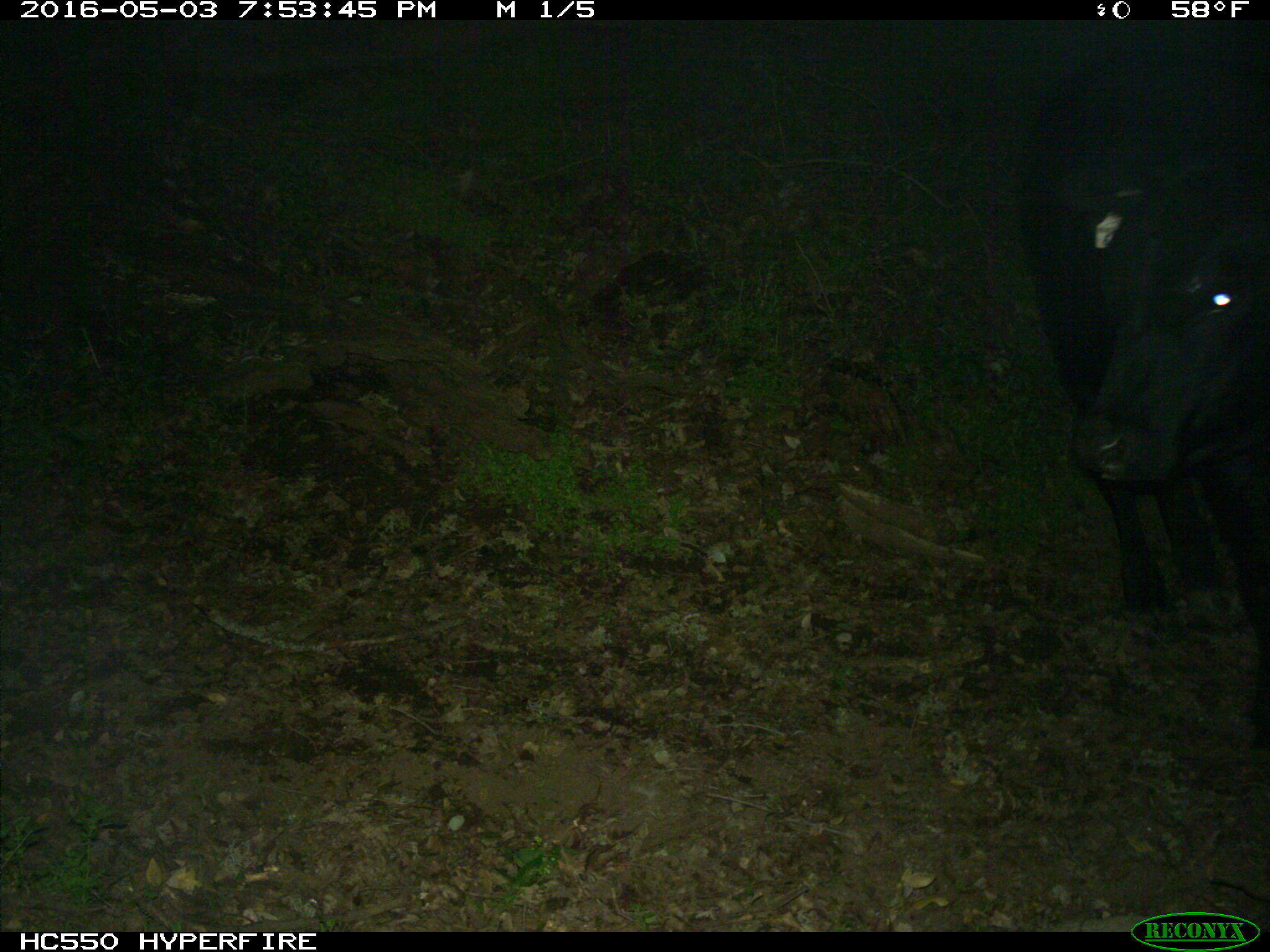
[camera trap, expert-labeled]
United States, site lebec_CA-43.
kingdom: Animalia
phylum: Chordata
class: Mammalia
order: Artiodactyla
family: Bovidae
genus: Bos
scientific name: Bos taurus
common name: domestic cow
Bos taurus (domestic cow).